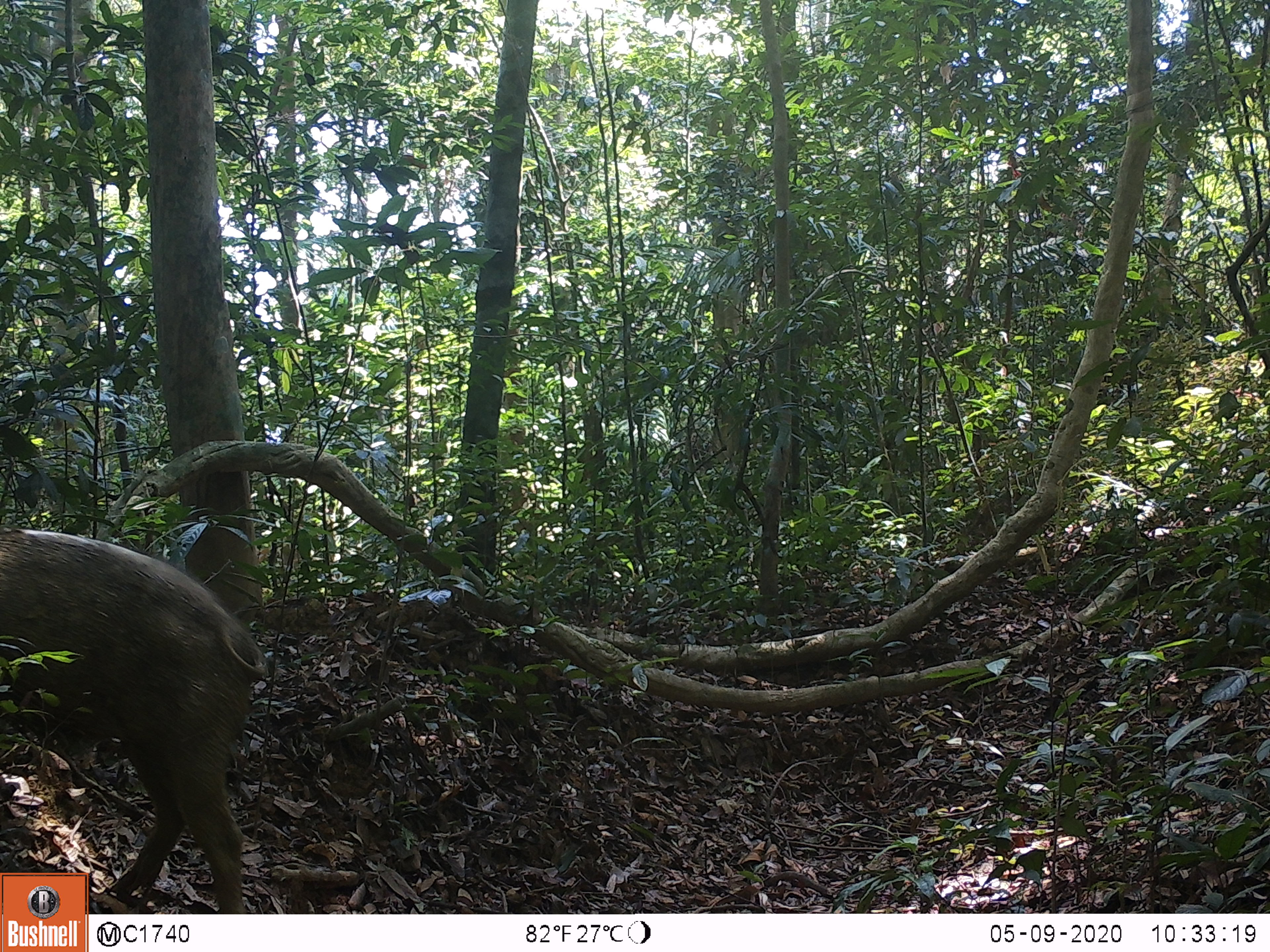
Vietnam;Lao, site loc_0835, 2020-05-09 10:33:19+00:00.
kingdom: Animalia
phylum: Chordata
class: Mammalia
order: Artiodactyla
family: Suidae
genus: Sus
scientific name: Sus scrofa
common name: eurasian wild pig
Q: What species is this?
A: Eurasian wild pig (Sus scrofa).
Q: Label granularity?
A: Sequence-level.